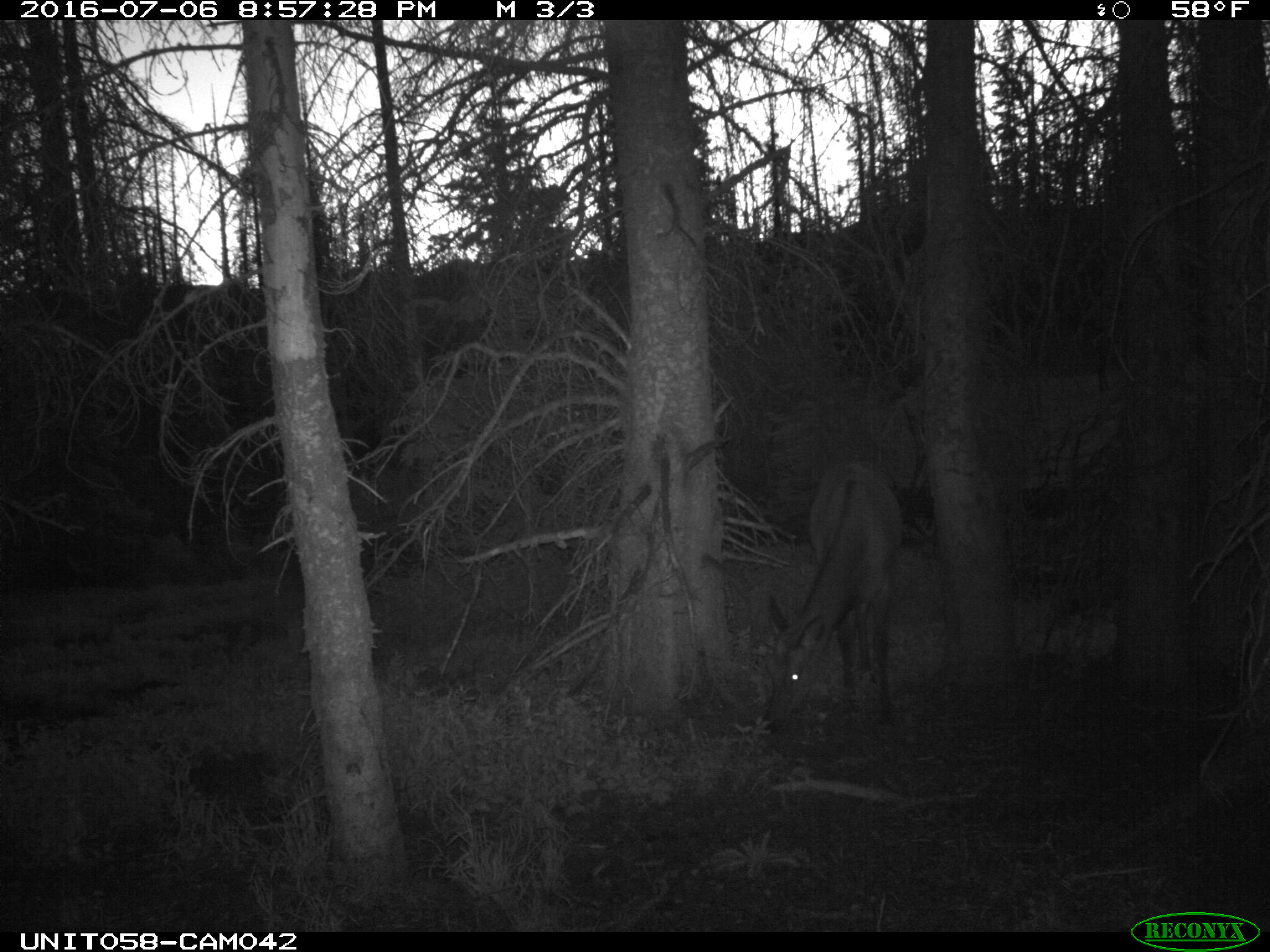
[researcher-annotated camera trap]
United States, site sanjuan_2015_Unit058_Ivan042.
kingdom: Animalia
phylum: Chordata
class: Mammalia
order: Artiodactyla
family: Cervidae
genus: Cervus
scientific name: Cervus elaphus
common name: red deer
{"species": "Cervus elaphus (red deer)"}